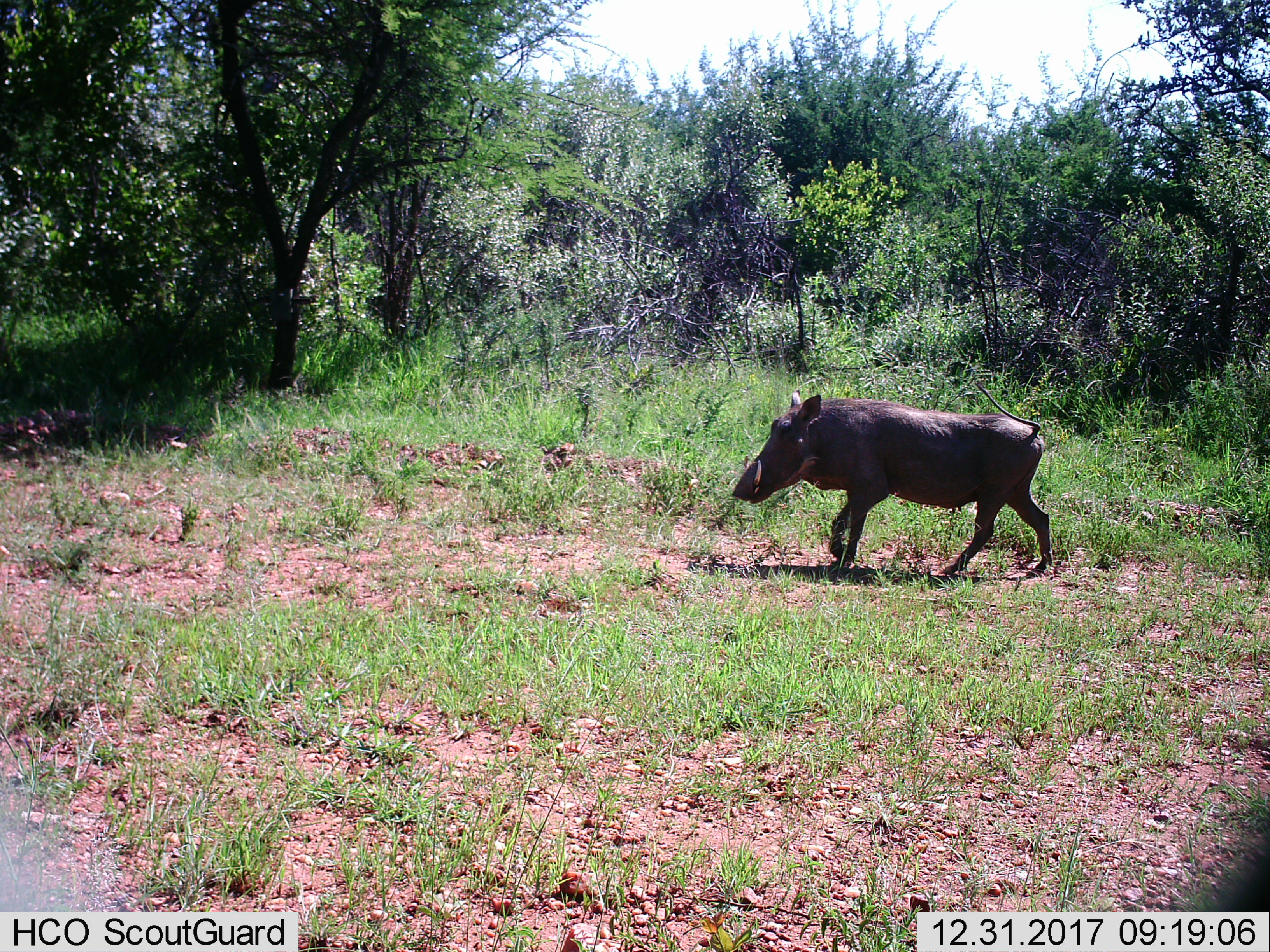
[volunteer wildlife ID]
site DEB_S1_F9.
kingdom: Animalia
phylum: Chordata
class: Mammalia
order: Artiodactyla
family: Suidae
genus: Phacochoerus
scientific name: Phacochoerus africanus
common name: warthog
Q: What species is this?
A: Warthog (Phacochoerus africanus).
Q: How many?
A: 1.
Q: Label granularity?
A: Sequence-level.